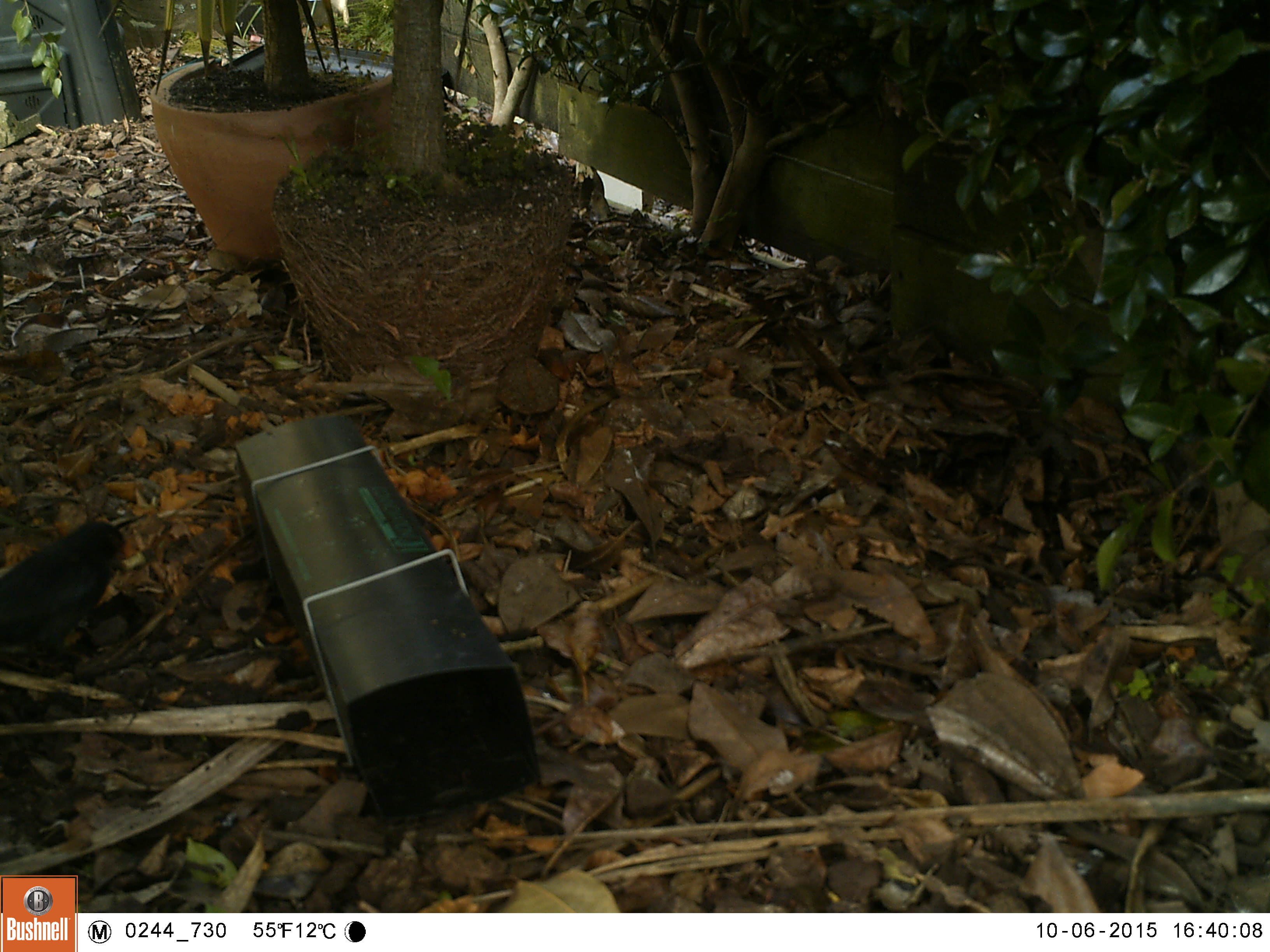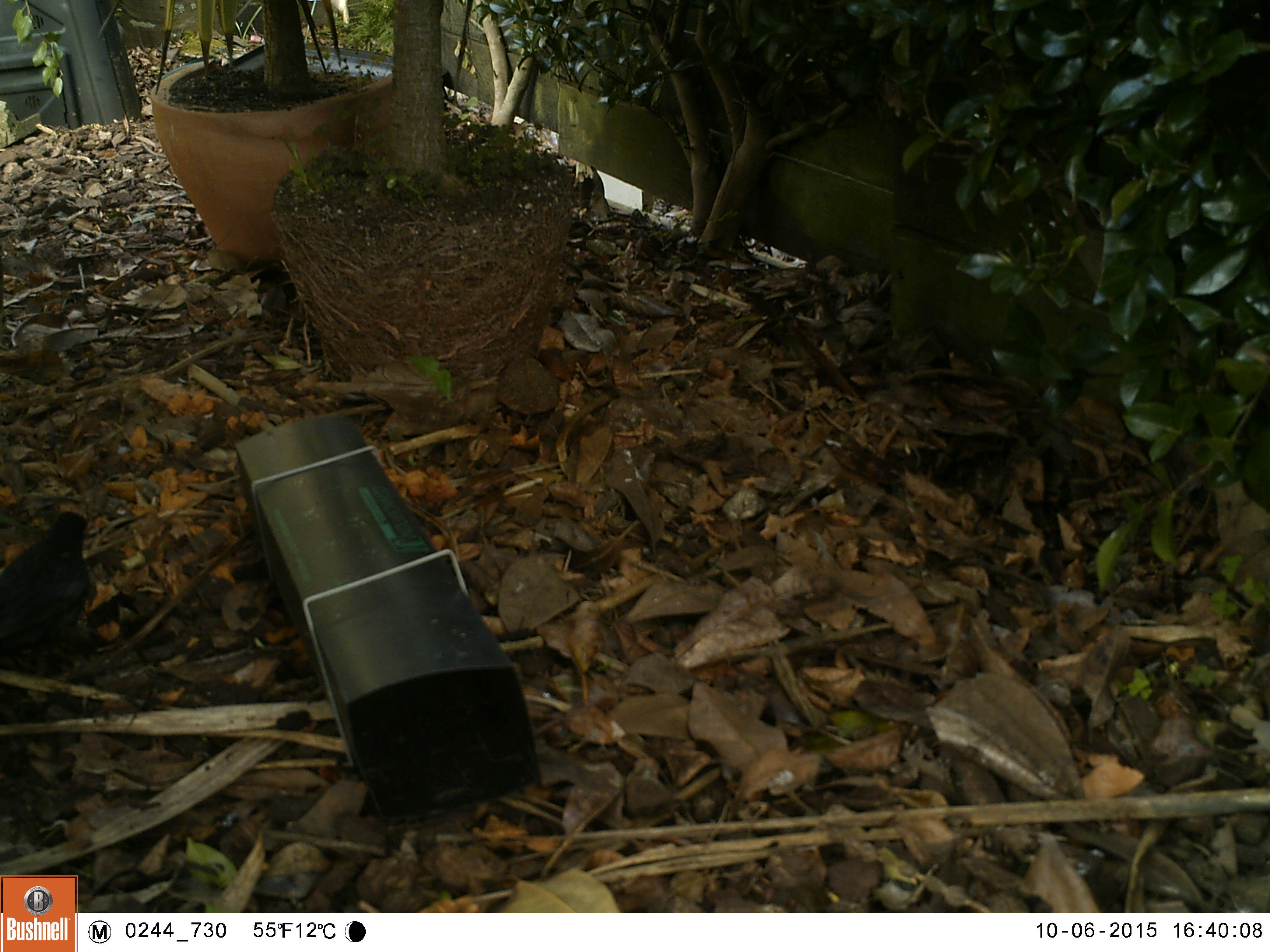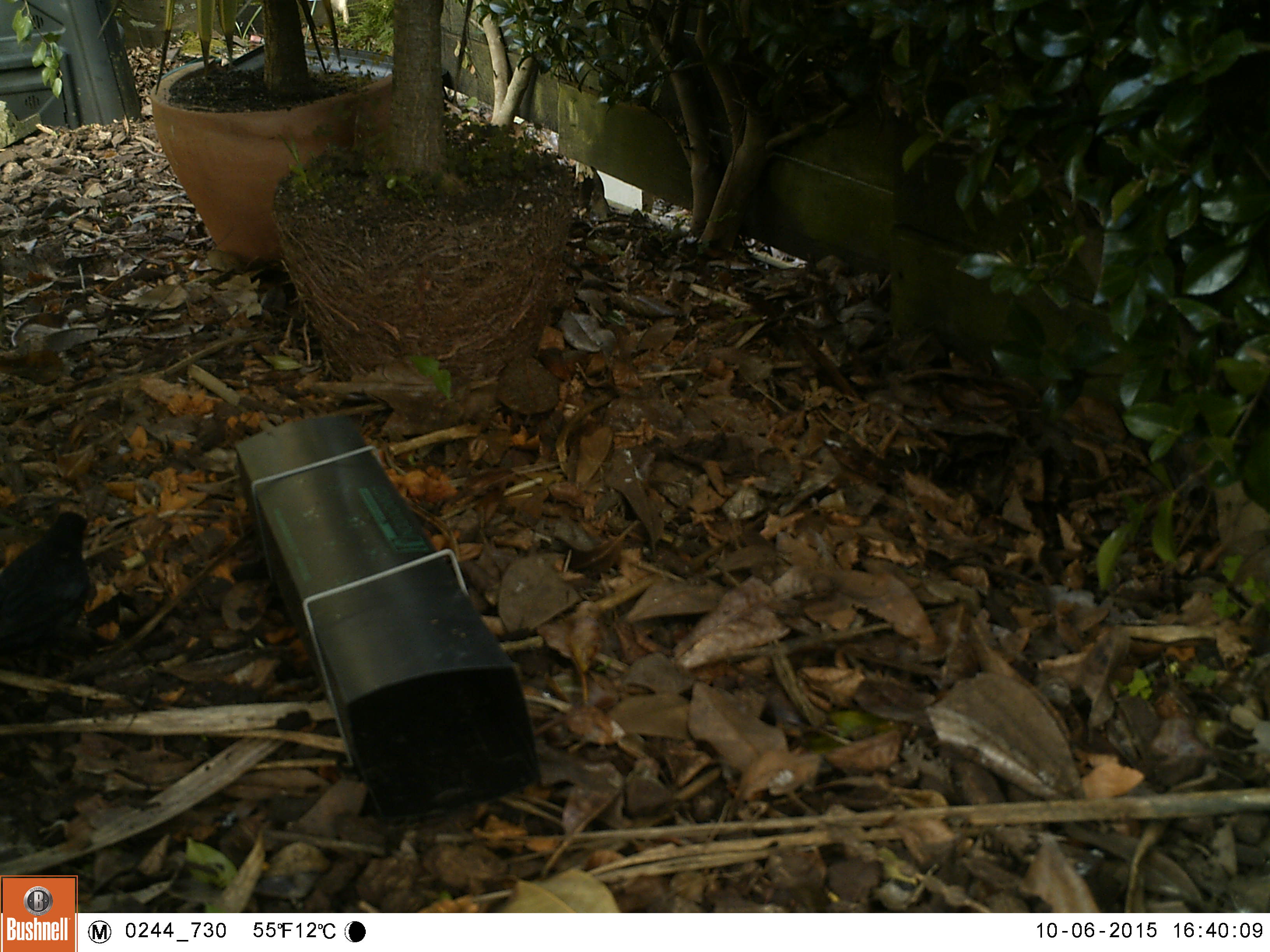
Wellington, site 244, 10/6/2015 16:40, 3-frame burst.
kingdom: Animalia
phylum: Chordata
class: Aves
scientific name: Aves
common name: bird